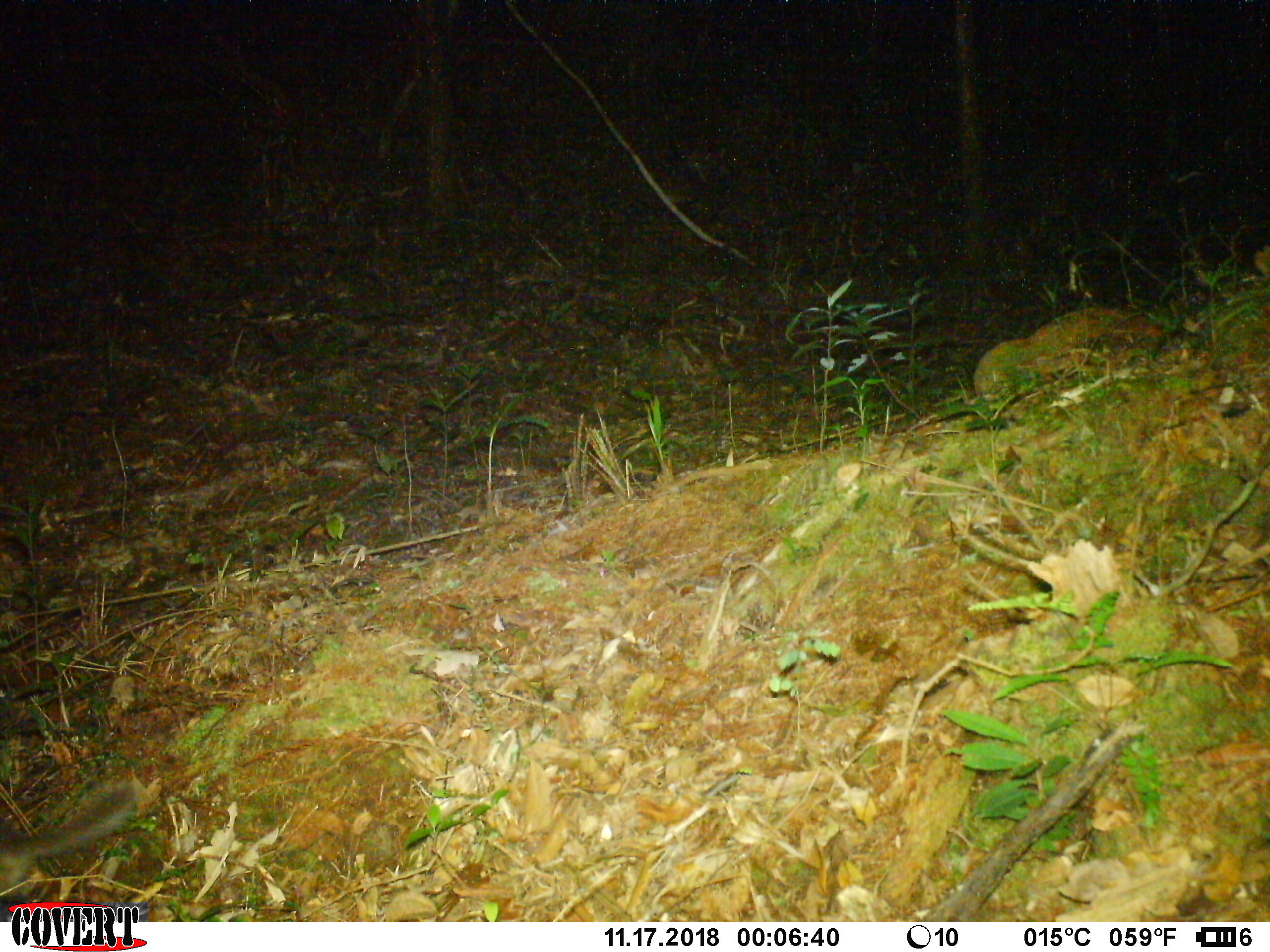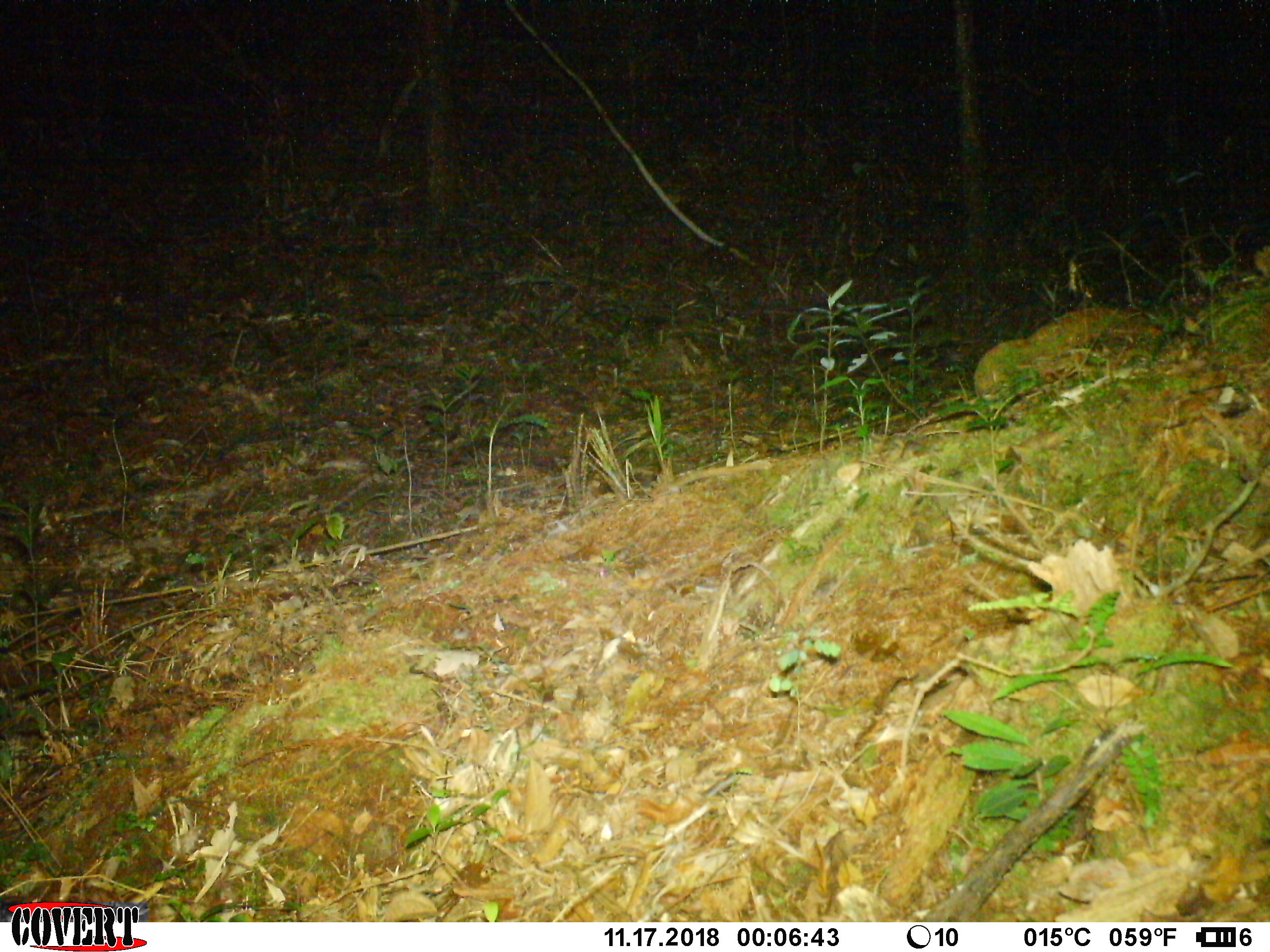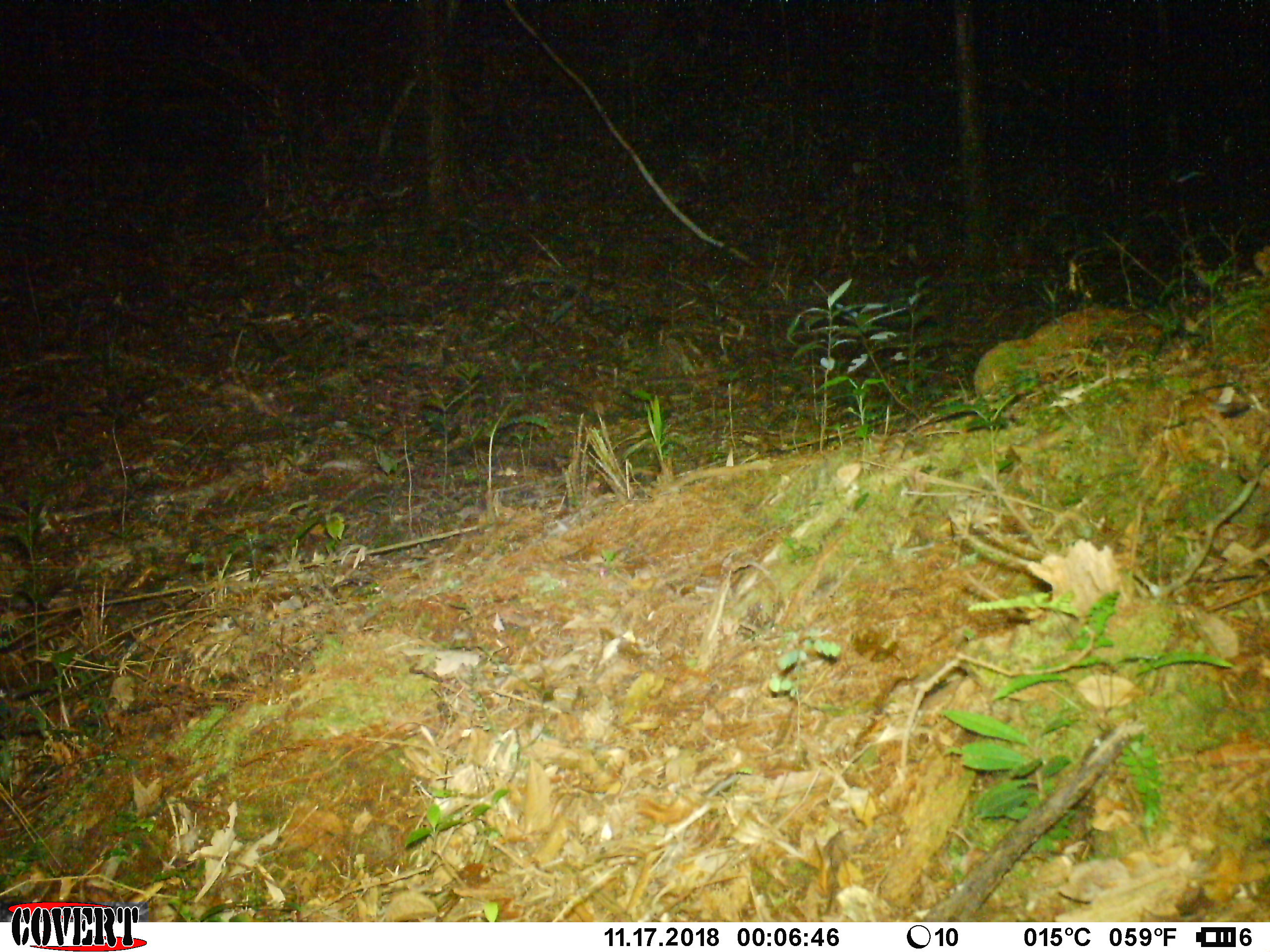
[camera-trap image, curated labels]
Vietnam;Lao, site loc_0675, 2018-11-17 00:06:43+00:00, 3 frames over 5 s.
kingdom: Animalia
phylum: Chordata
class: Mammalia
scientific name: Mammalia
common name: mammal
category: unidentified small mammal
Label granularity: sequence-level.